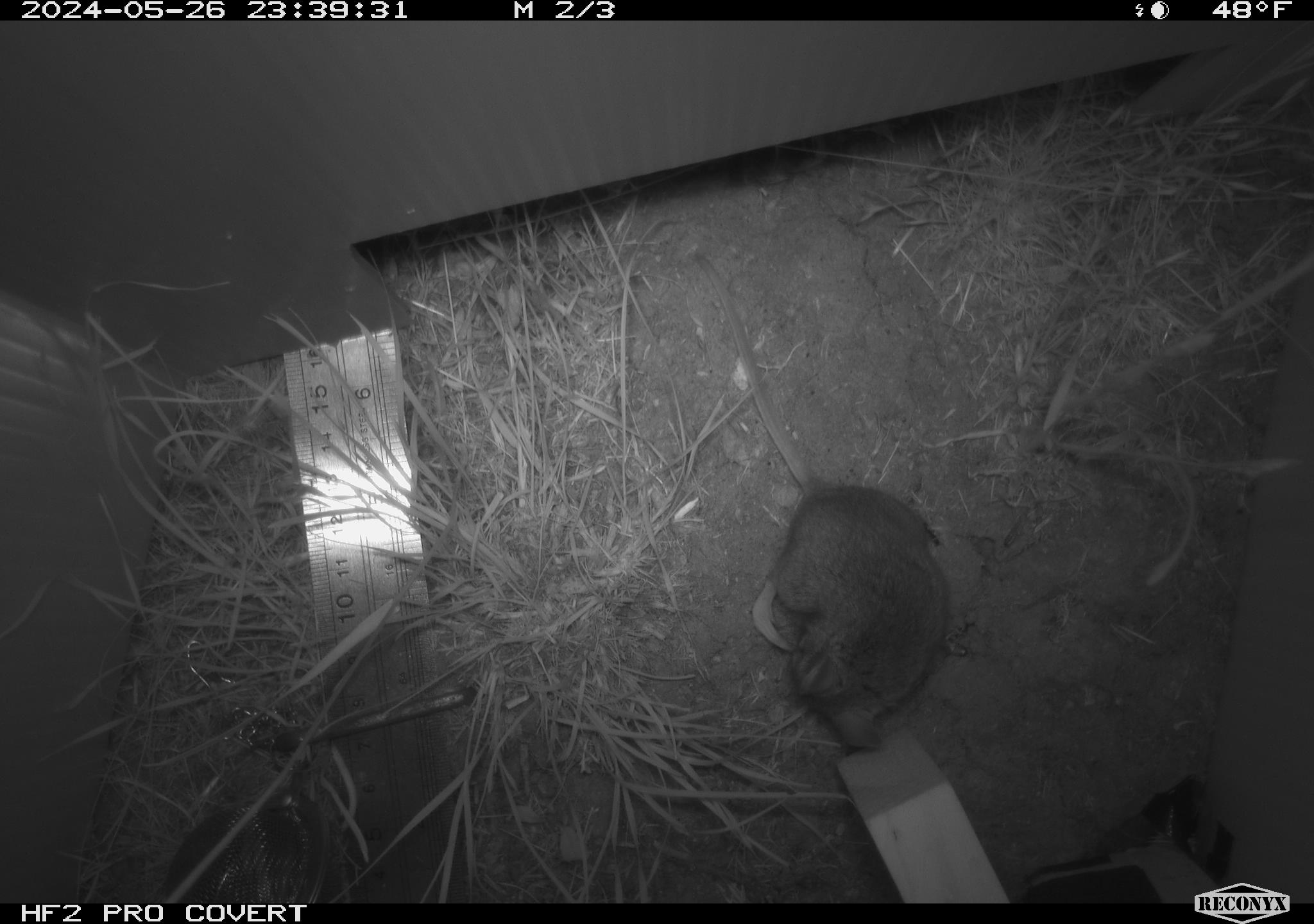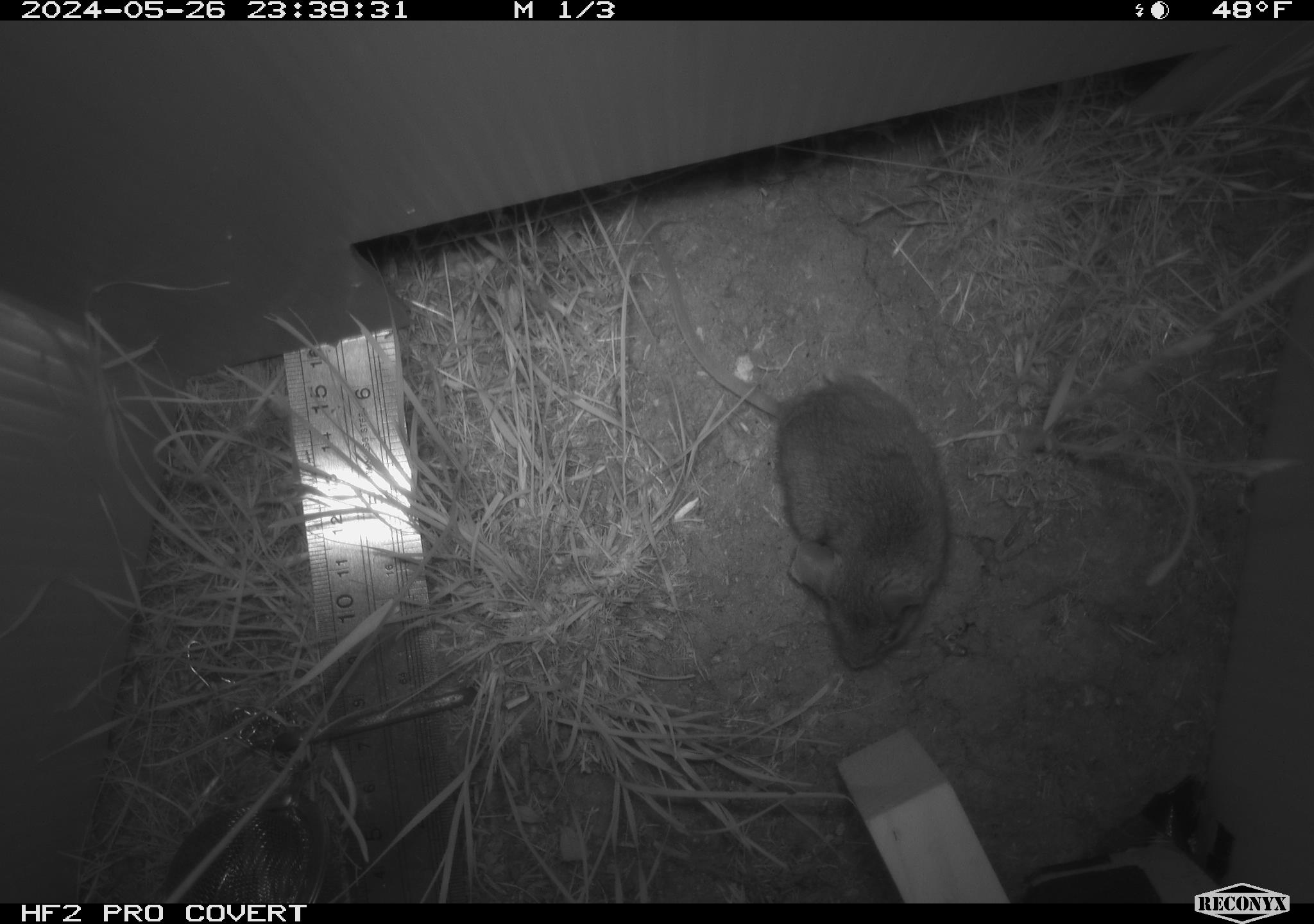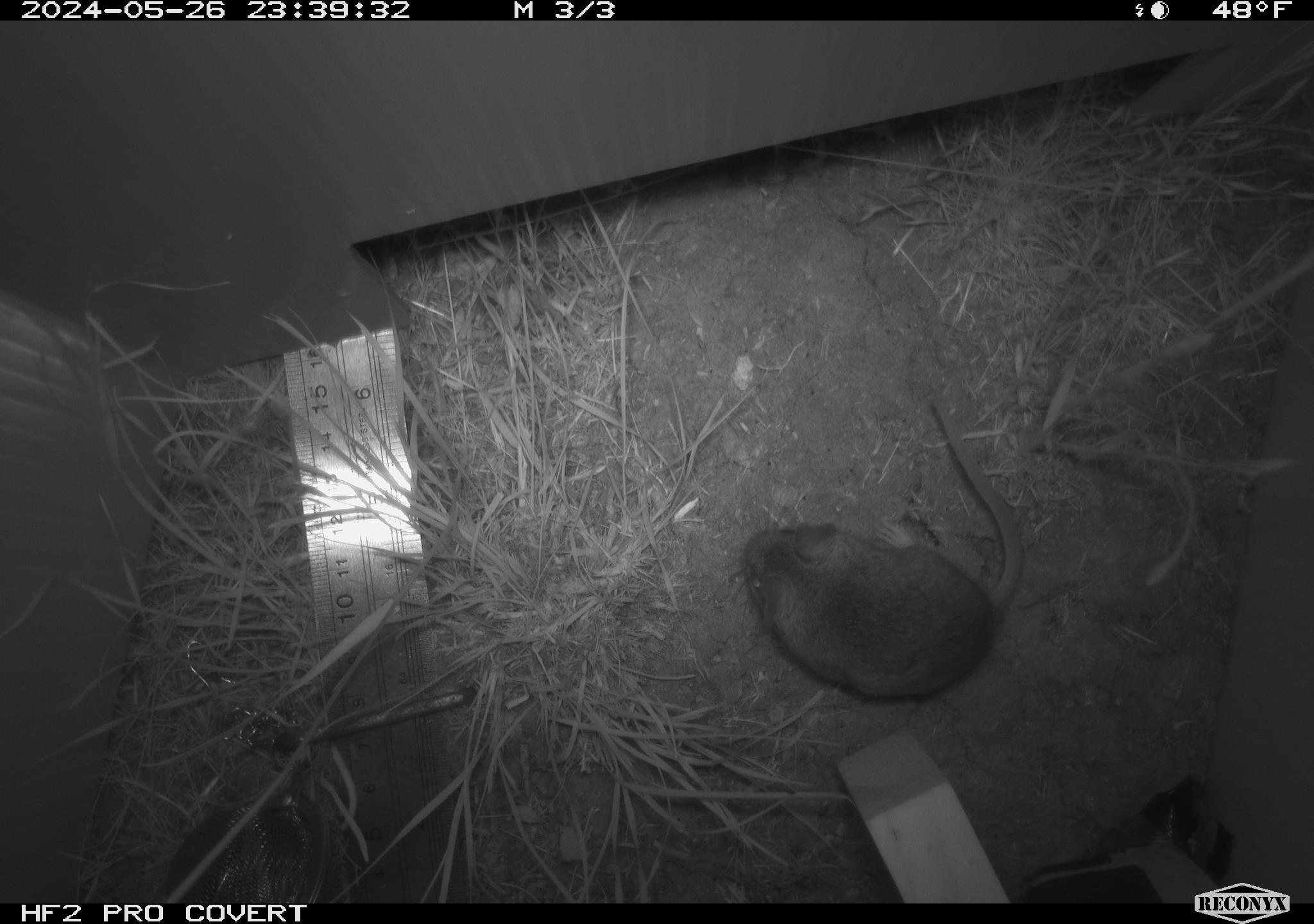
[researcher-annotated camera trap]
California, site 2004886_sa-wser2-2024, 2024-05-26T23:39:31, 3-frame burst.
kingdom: Animalia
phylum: Chordata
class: Mammalia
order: Rodentia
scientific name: Rodentia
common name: mouse species